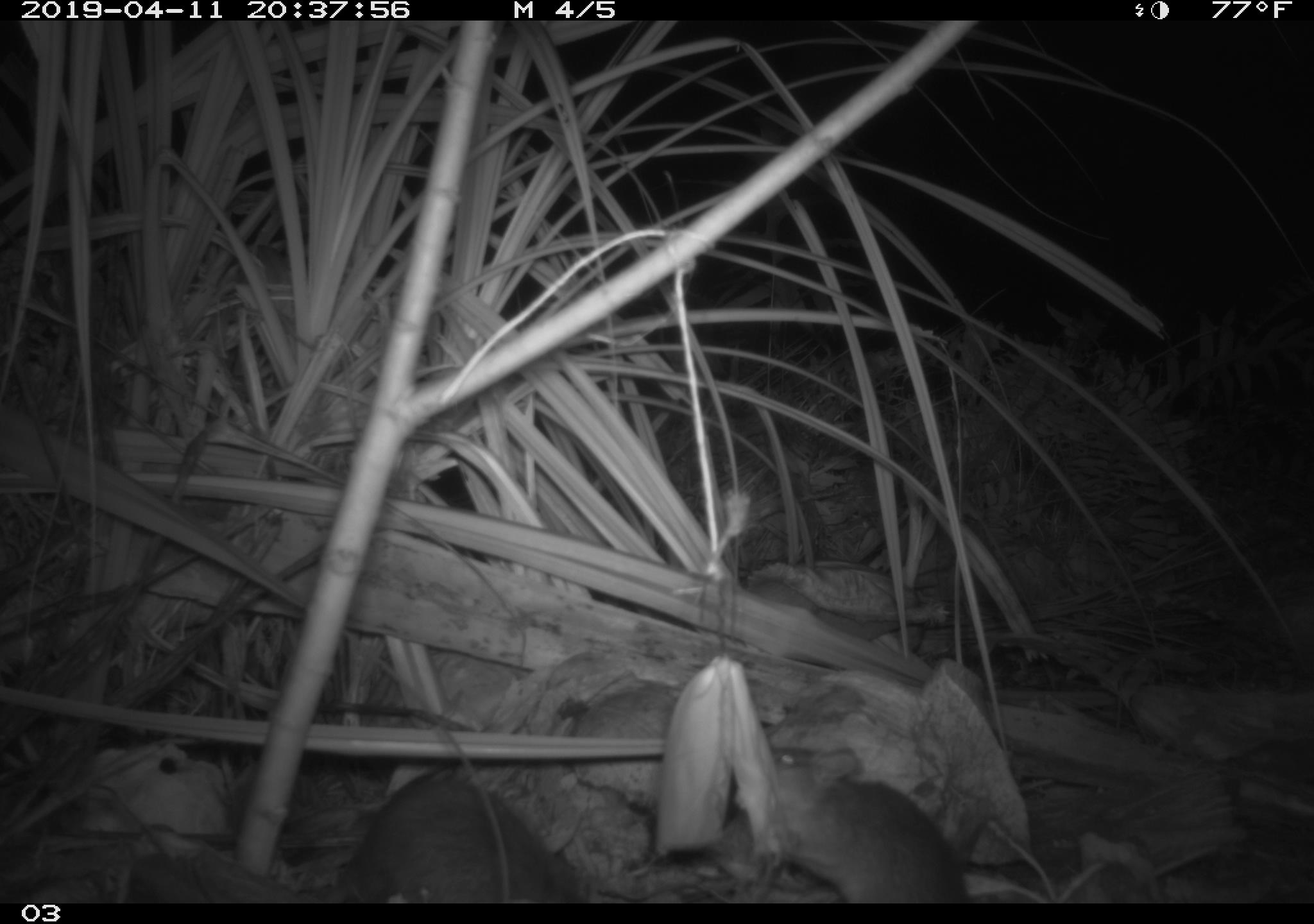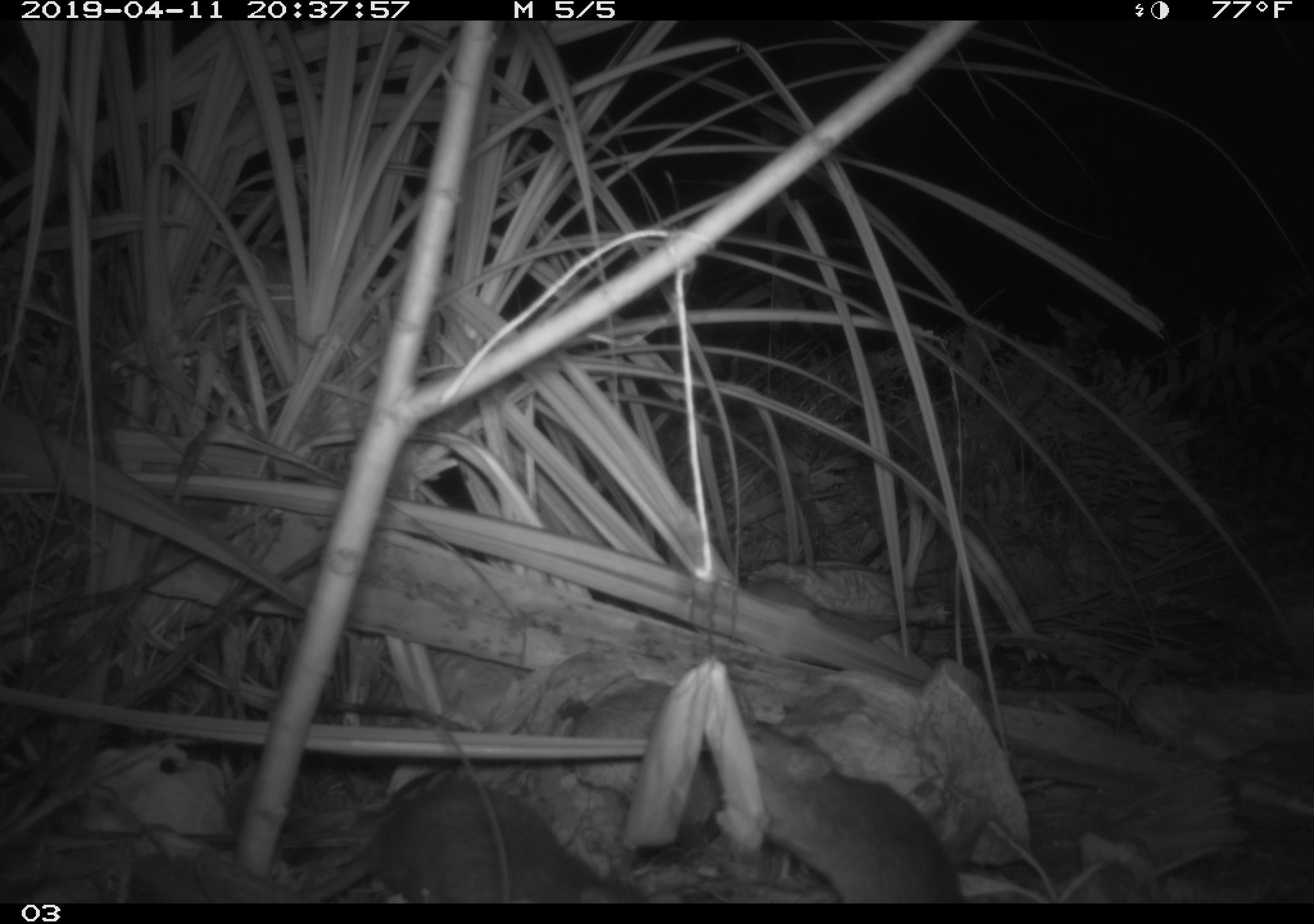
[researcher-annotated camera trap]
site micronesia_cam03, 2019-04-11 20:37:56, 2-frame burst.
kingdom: Animalia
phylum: Chordata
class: Mammalia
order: Rodentia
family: Muridae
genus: Rattus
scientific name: Rattus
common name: rat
Rat (Rattus).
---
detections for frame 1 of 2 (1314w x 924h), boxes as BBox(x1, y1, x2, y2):
rat: BBox(733, 745, 969, 903); BBox(324, 773, 583, 903)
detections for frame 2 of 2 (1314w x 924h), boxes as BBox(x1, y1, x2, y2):
rat: BBox(285, 776, 633, 903); BBox(740, 721, 961, 904)